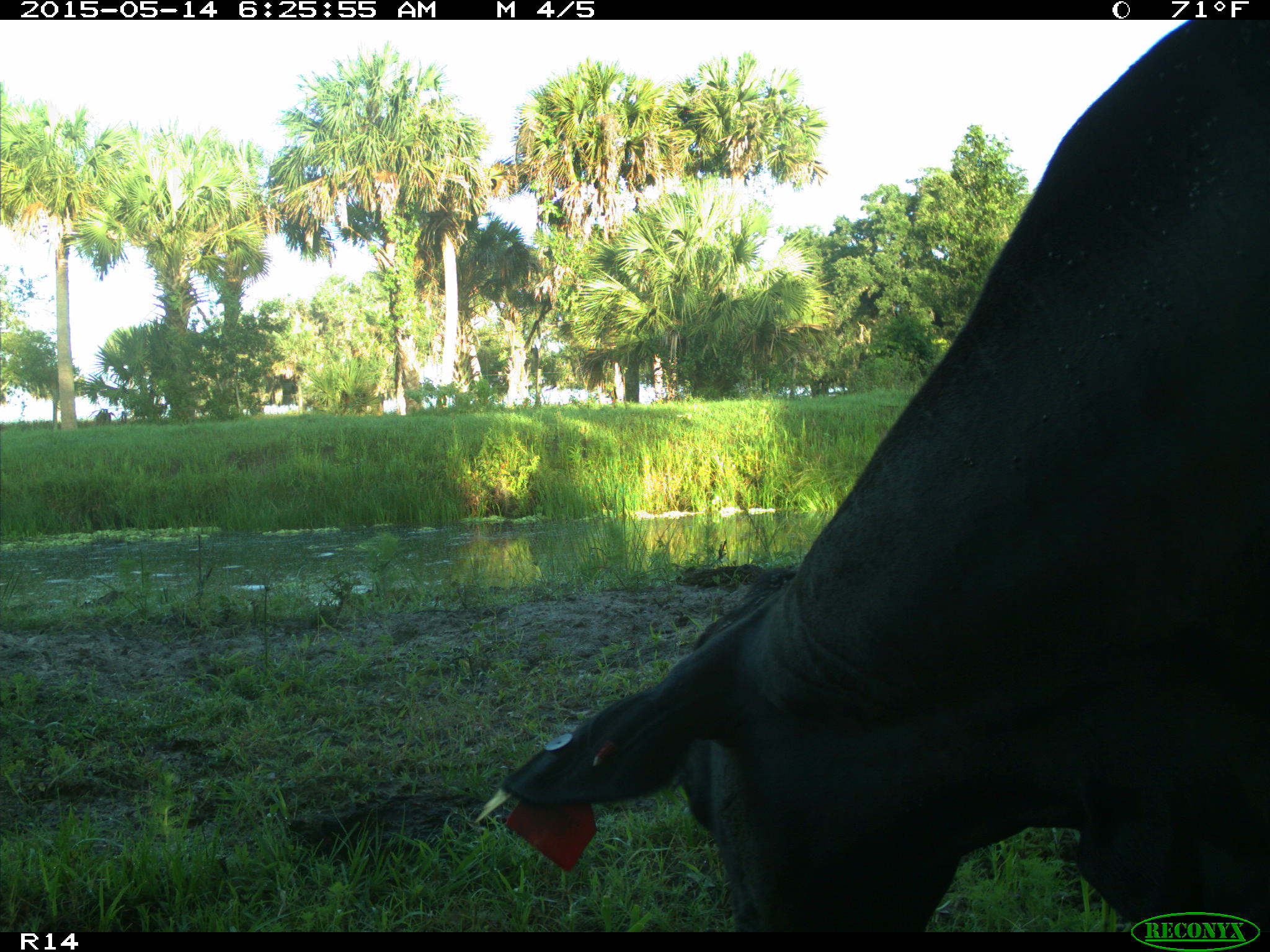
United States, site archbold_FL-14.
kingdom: Animalia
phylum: Chordata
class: Mammalia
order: Artiodactyla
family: Bovidae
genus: Bos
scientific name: Bos taurus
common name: domestic cow